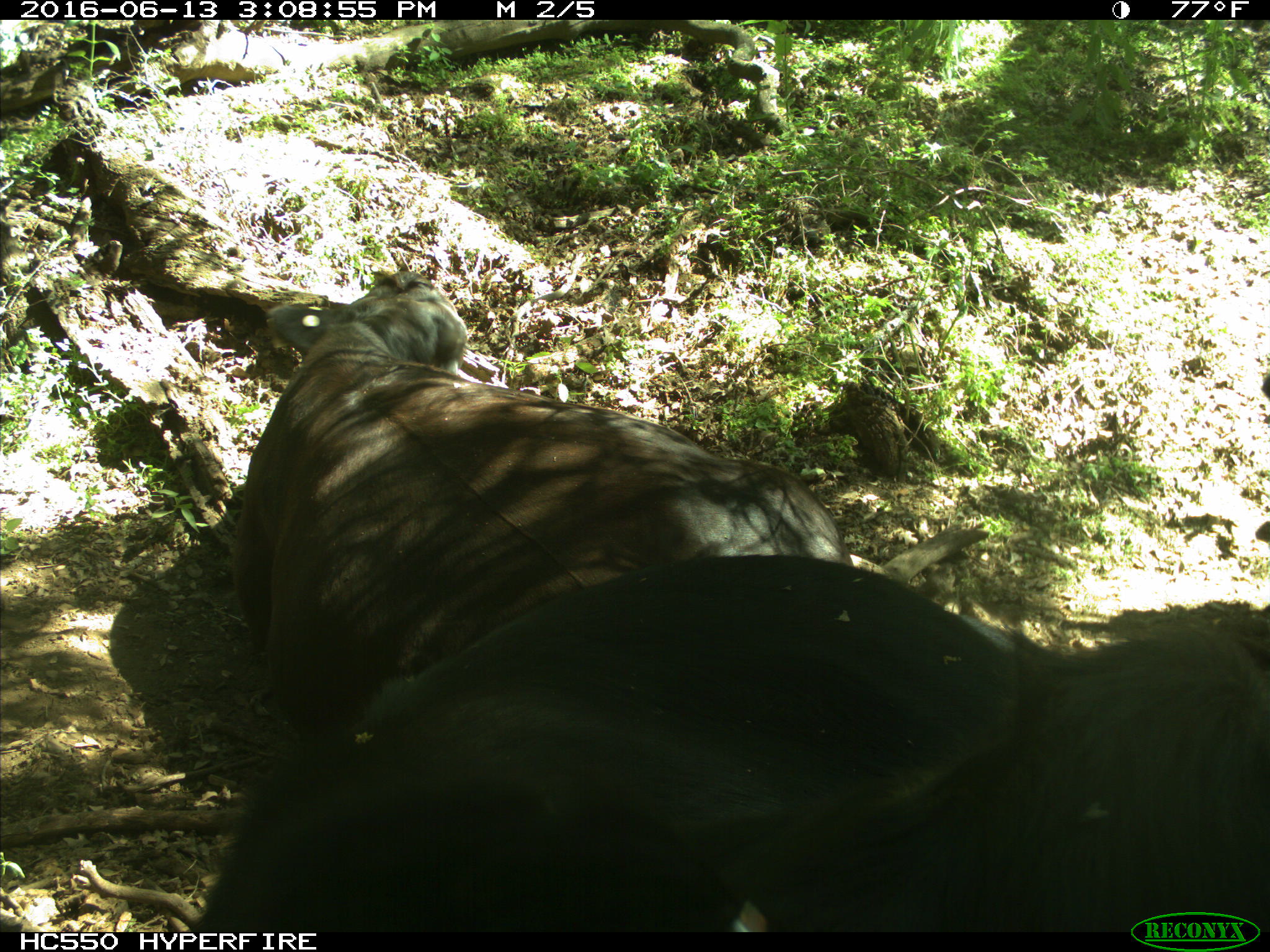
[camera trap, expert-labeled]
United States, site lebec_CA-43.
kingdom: Animalia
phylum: Chordata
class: Mammalia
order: Artiodactyla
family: Bovidae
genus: Bos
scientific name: Bos taurus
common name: domestic cow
Bos taurus (domestic cow).